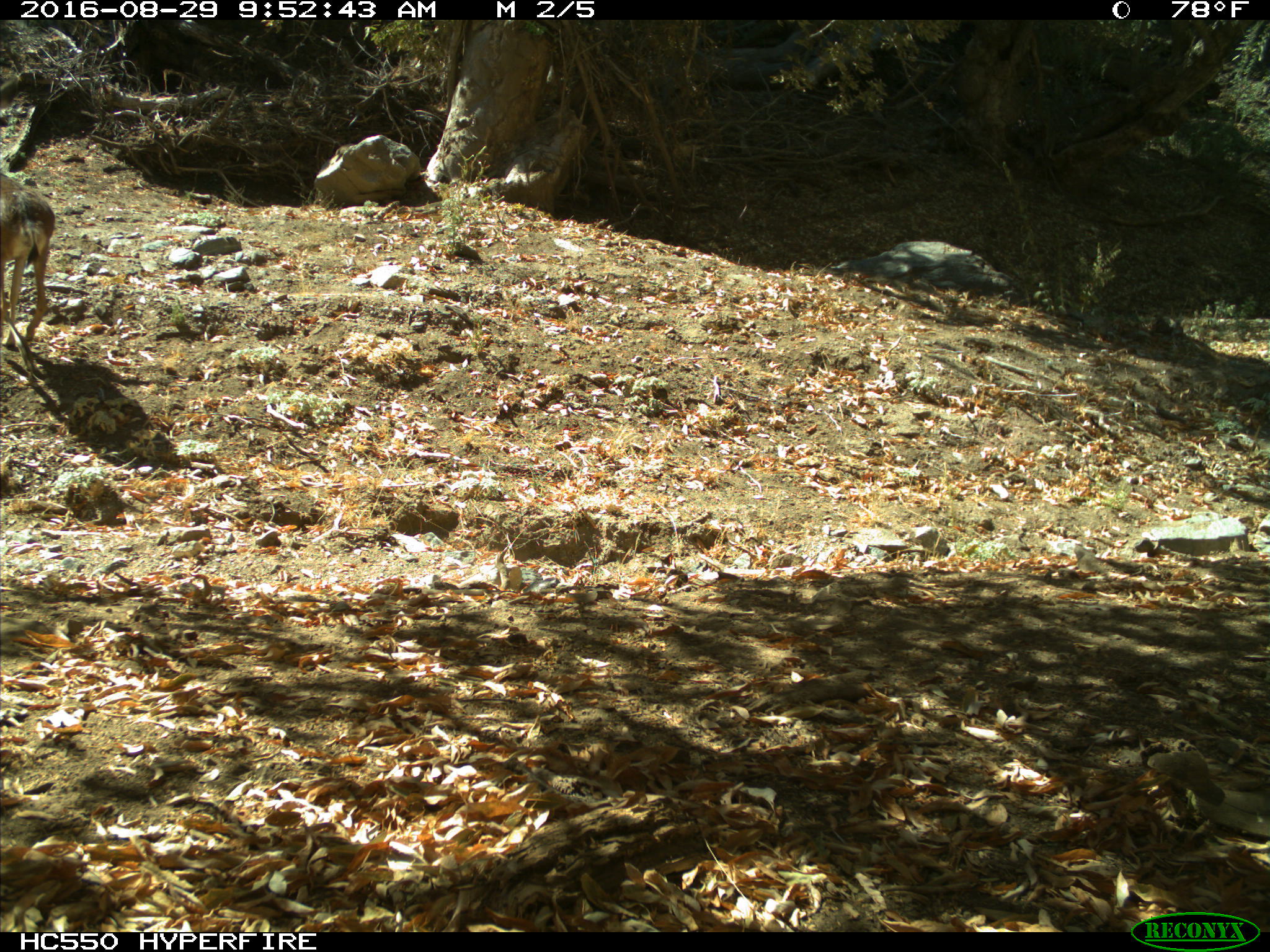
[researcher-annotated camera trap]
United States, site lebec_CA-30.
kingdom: Animalia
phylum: Chordata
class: Mammalia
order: Artiodactyla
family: Cervidae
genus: Odocoileus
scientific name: Odocoileus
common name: deer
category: unidentified deer